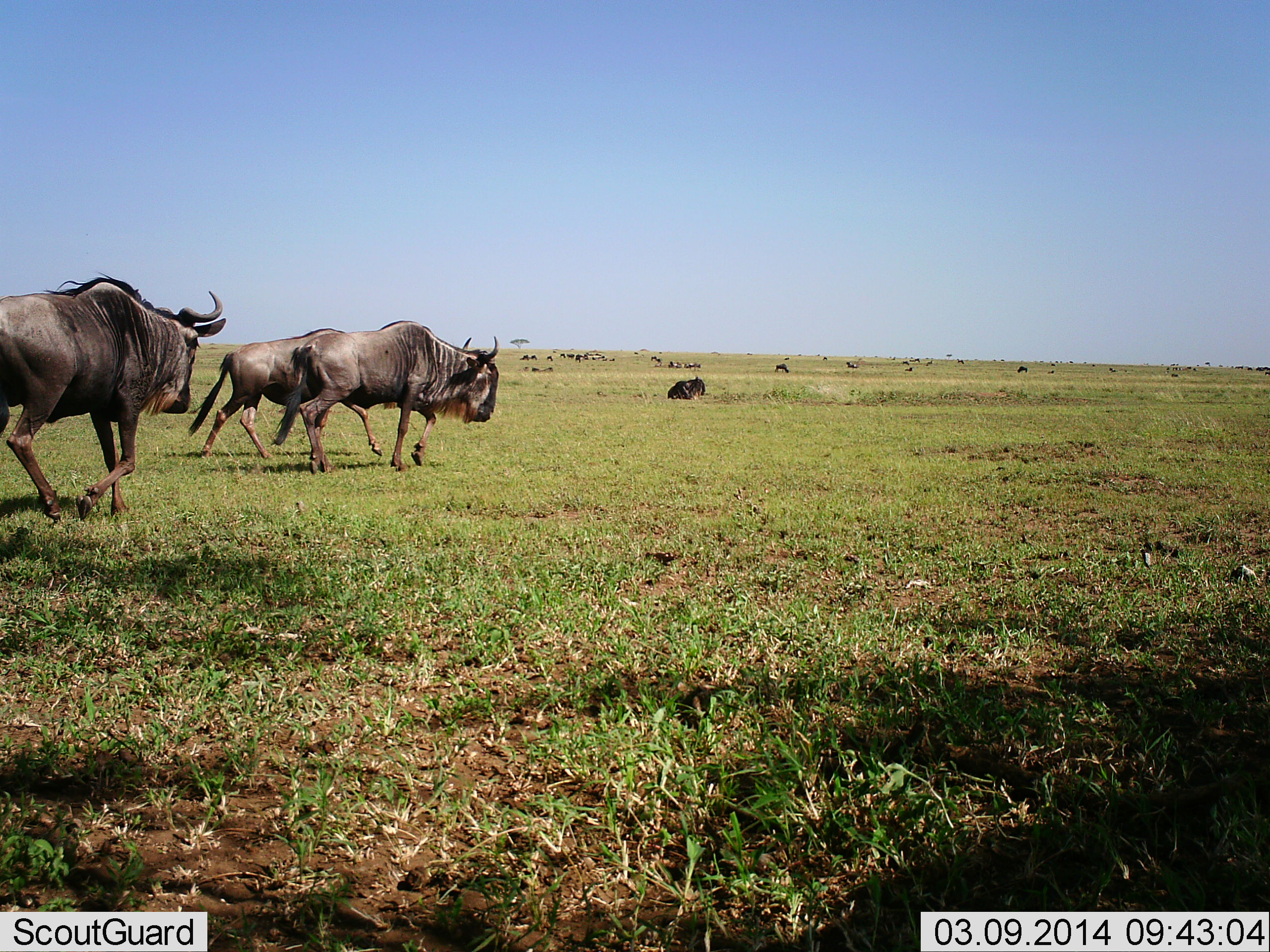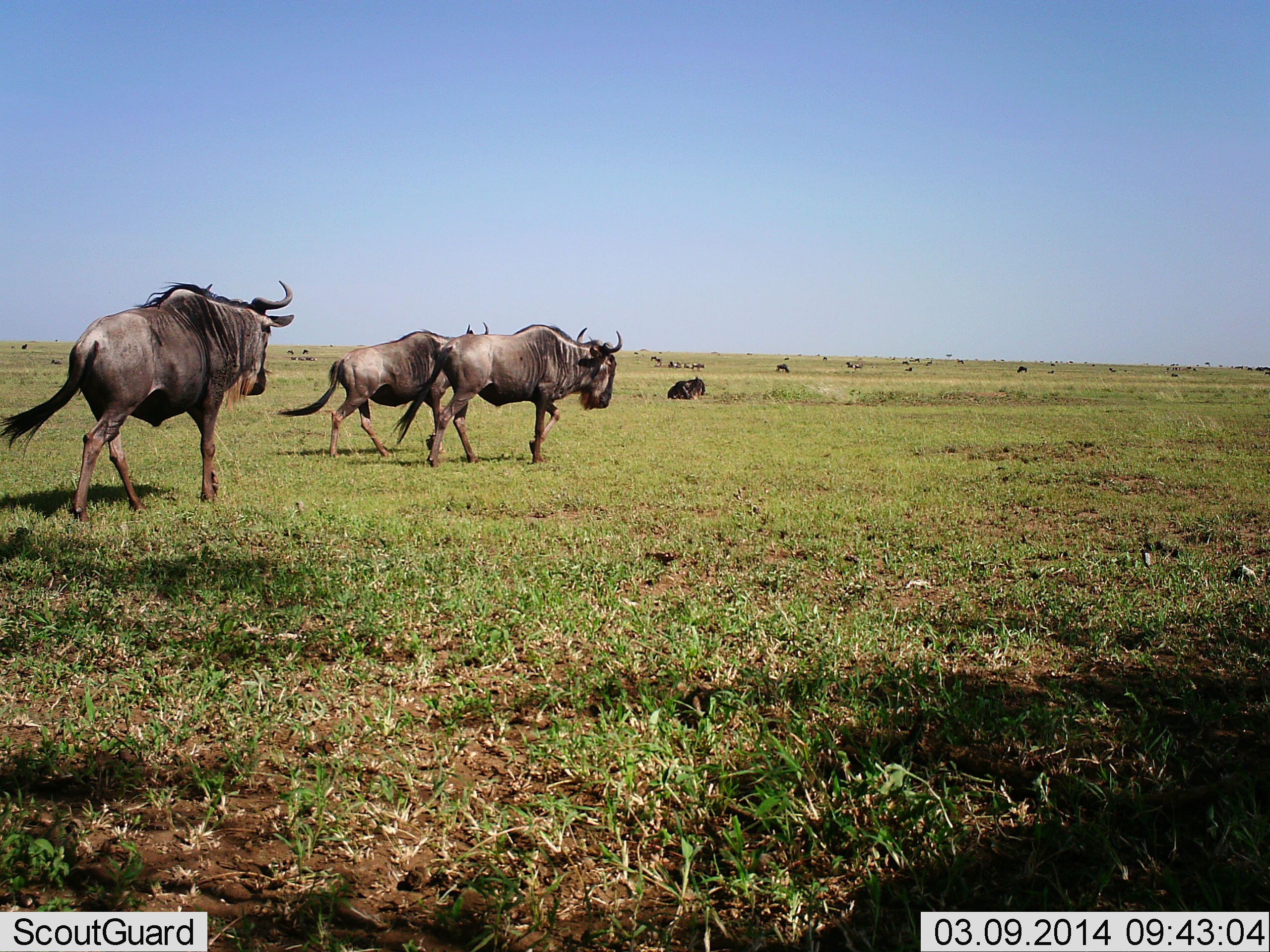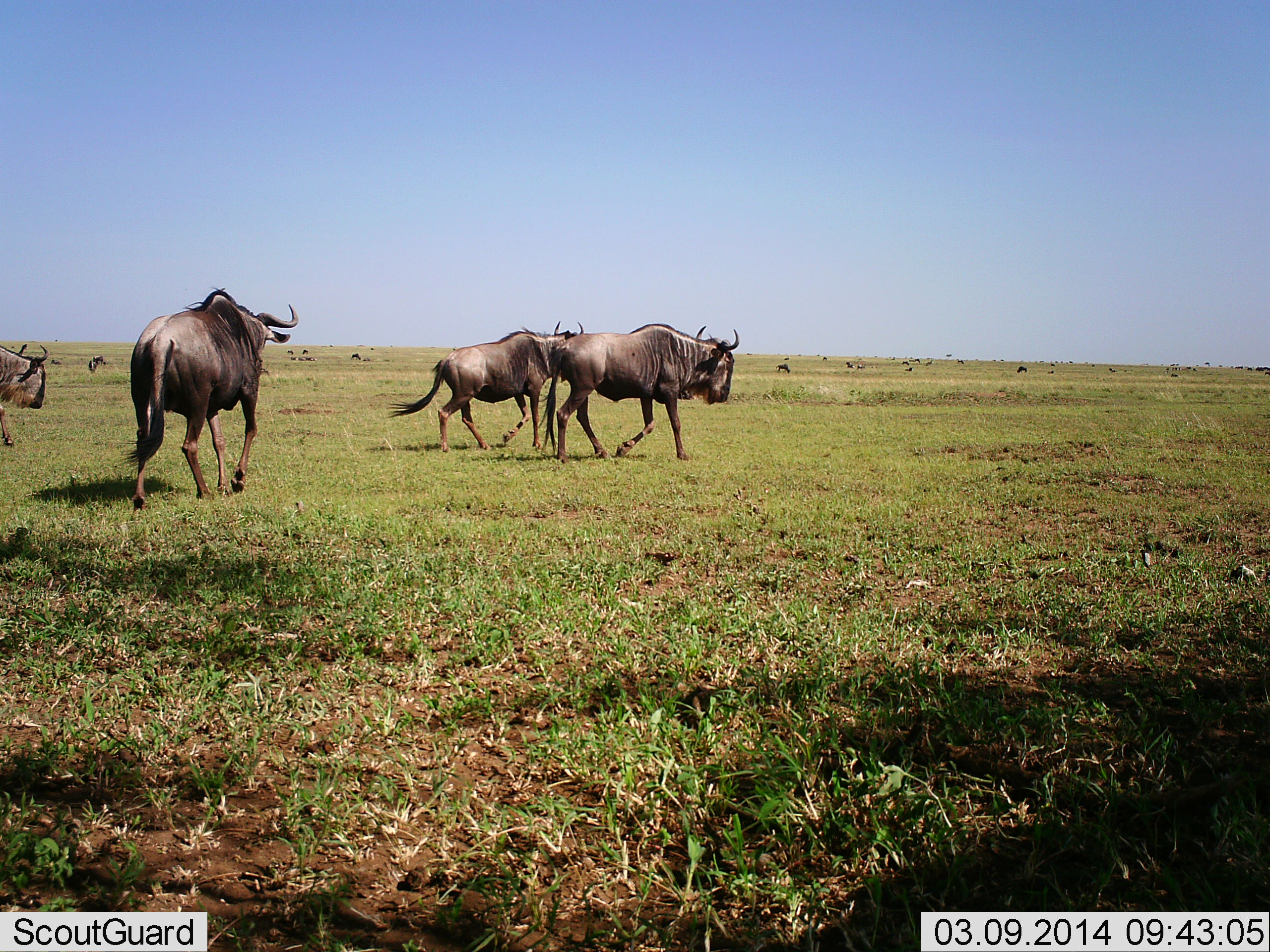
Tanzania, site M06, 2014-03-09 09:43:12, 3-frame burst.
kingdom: Animalia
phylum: Chordata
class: Mammalia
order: Artiodactyla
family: Bovidae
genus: Connochaetes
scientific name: Connochaetes taurinus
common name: blue wildebeest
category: wildebeest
Wildebeest (blue wildebeest) (Connochaetes taurinus), count 11-50. Behavior (volunteer vote fractions): standing 50%, resting 70%, moving 100%, interacting 0%. Young present (vote fraction): 0%. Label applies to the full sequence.